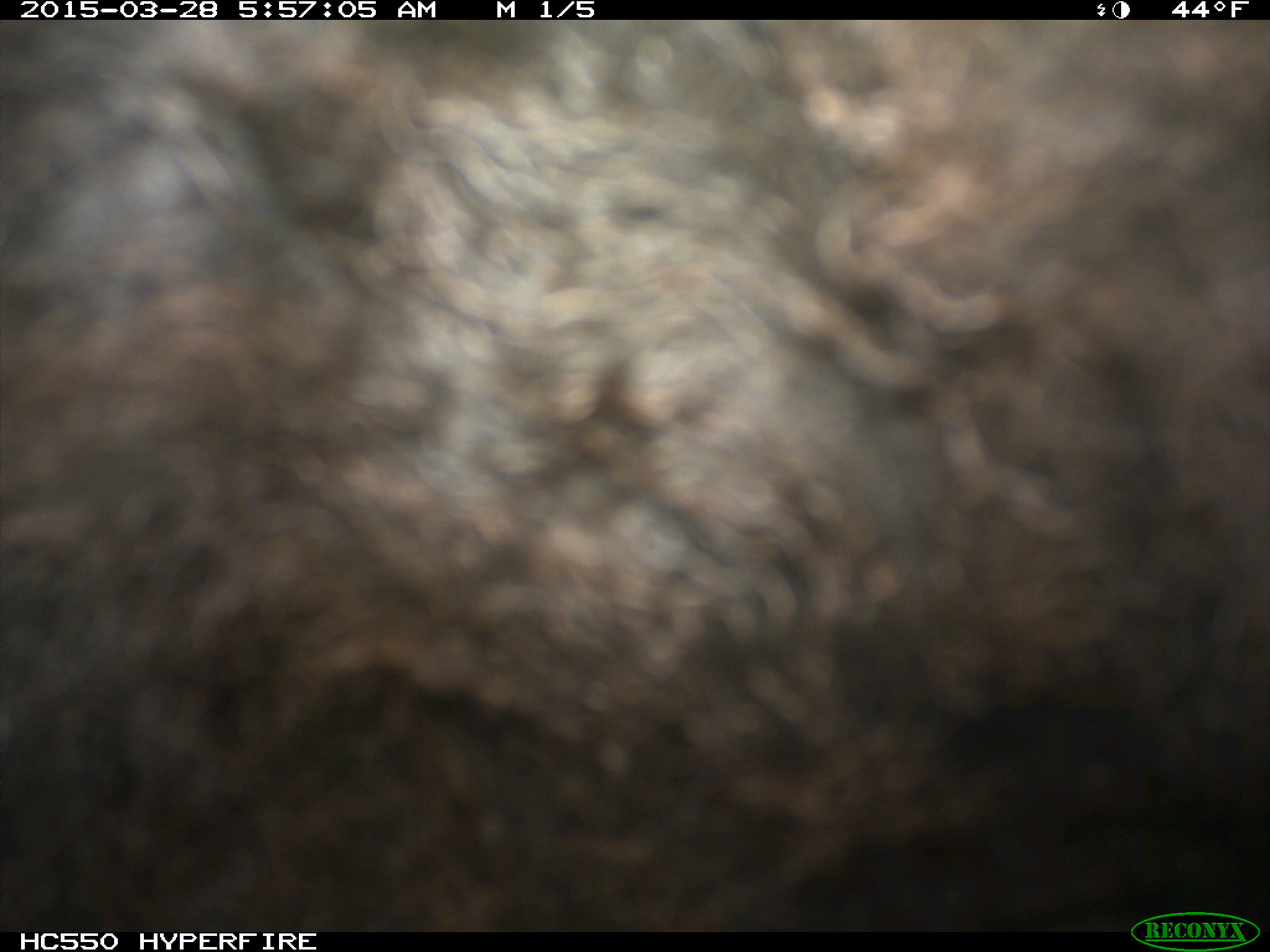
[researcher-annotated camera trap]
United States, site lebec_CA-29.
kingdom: Animalia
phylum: Chordata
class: Mammalia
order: Artiodactyla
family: Bovidae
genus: Bos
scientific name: Bos taurus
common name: domestic cow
Bos taurus (domestic cow).